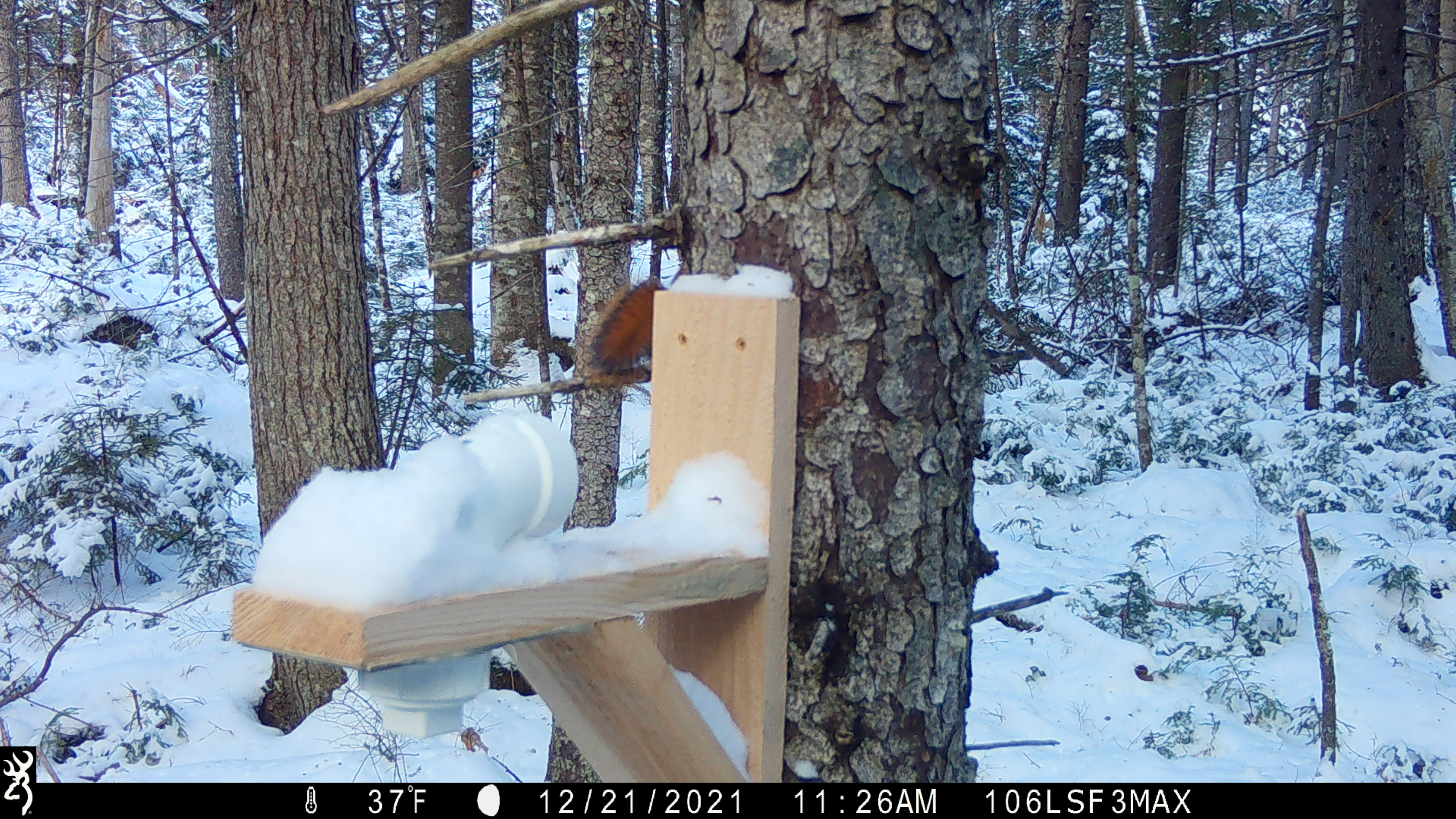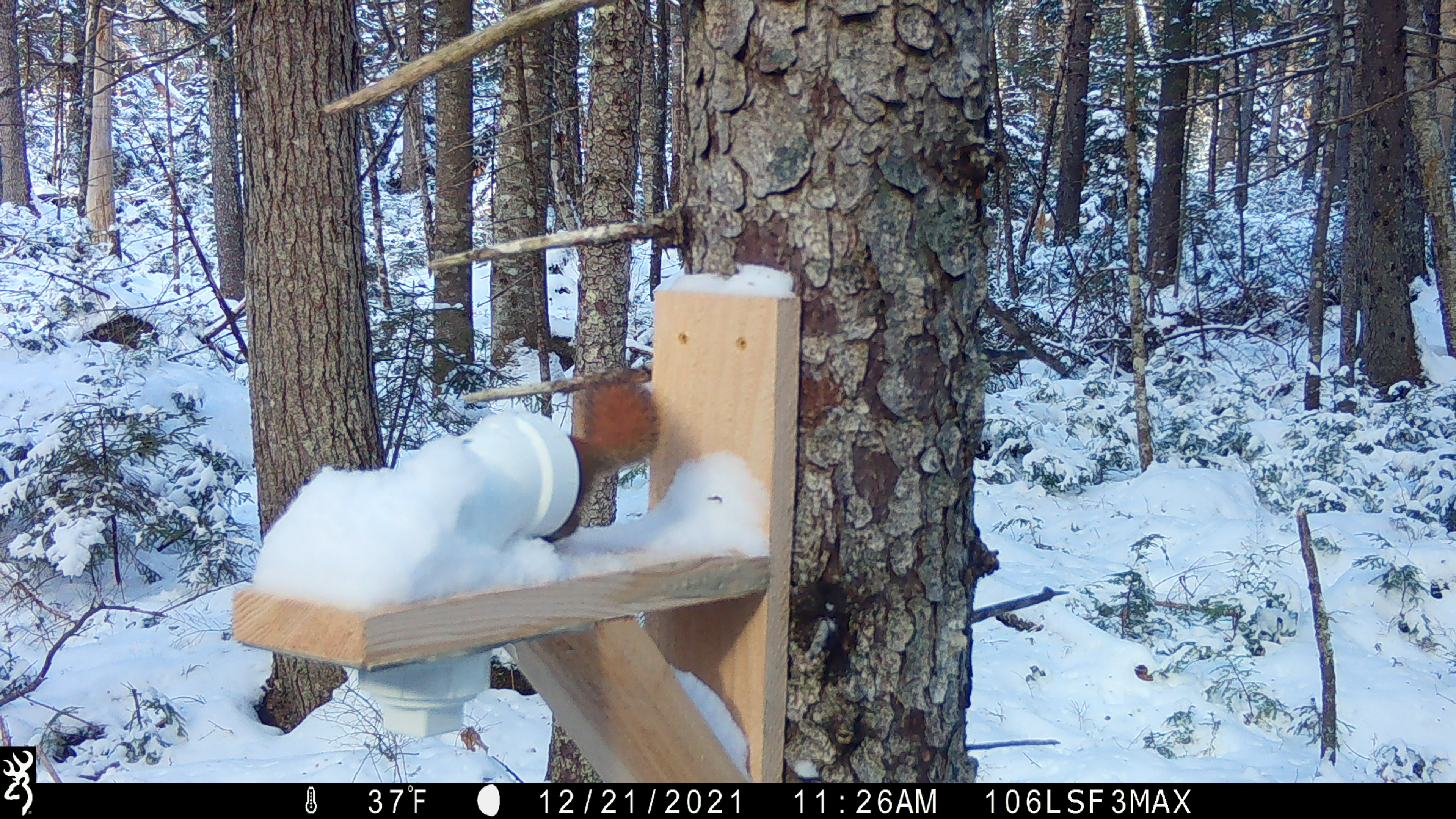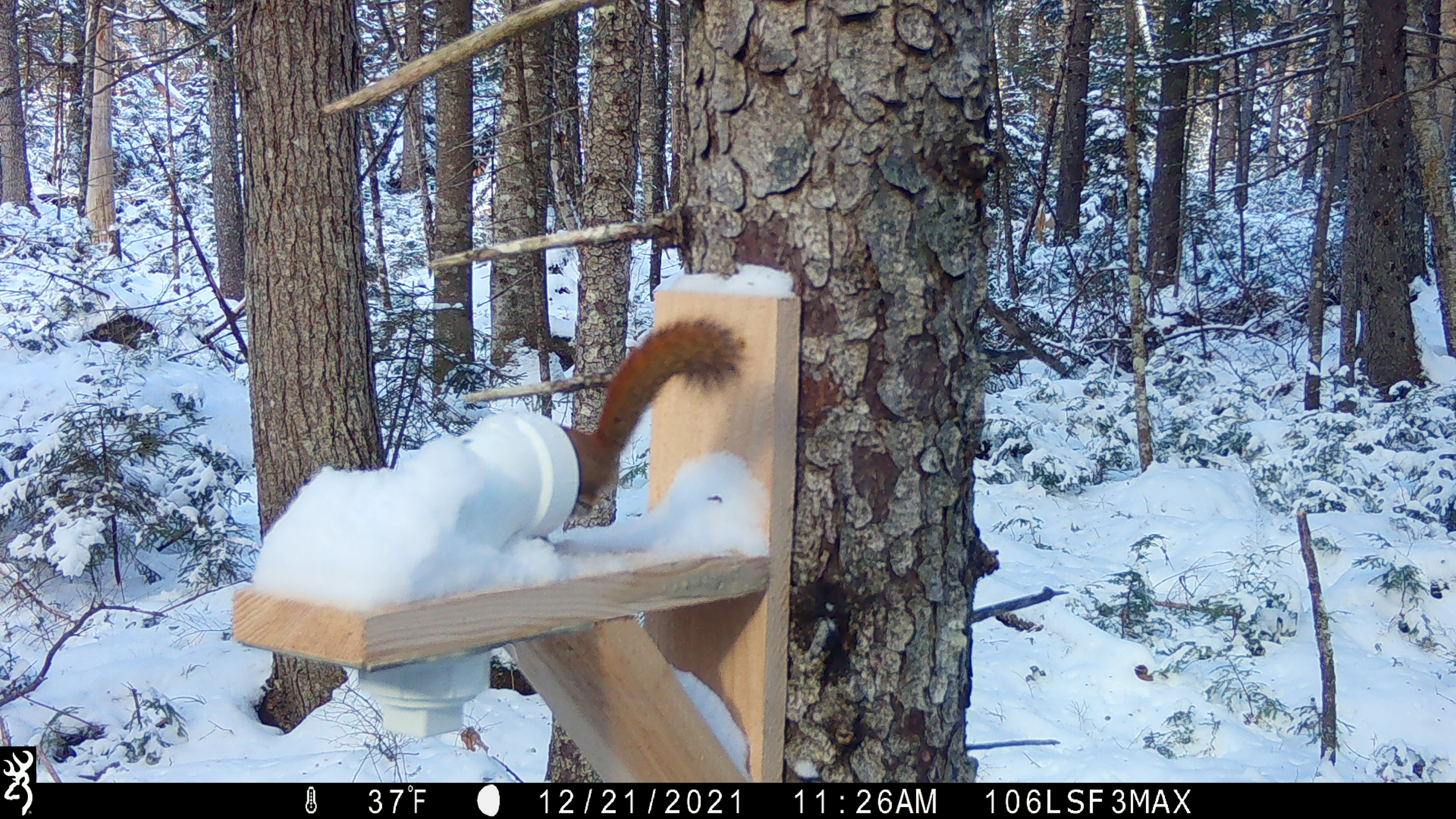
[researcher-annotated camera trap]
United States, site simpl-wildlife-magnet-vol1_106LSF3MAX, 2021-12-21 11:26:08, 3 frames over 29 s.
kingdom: Animalia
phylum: Chordata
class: Mammalia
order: Rodentia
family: Sciuridae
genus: Tamiasciurus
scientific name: Tamiasciurus hudsonicus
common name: red squirrel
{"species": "red squirrel (Tamiasciurus hudsonicus)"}